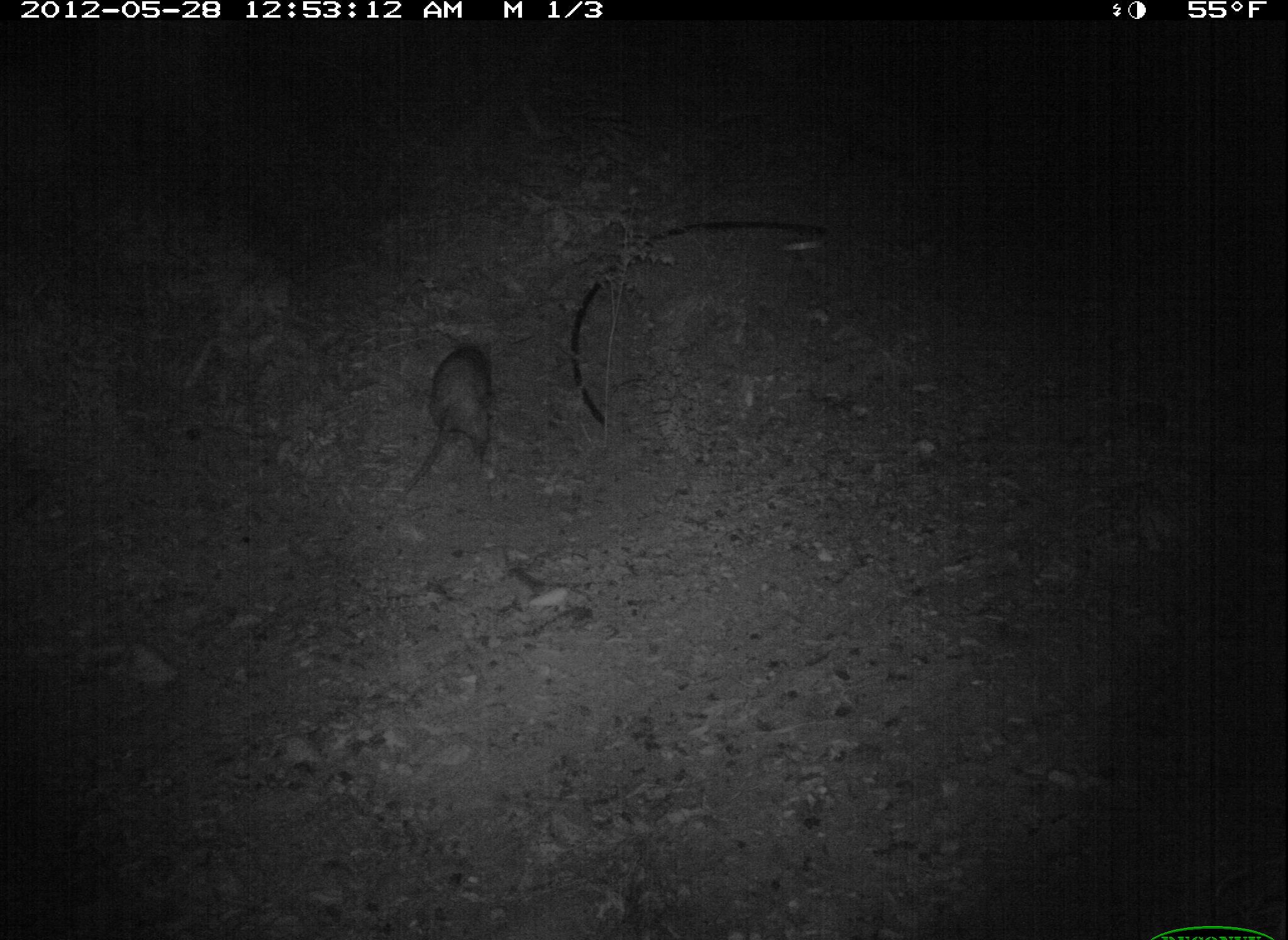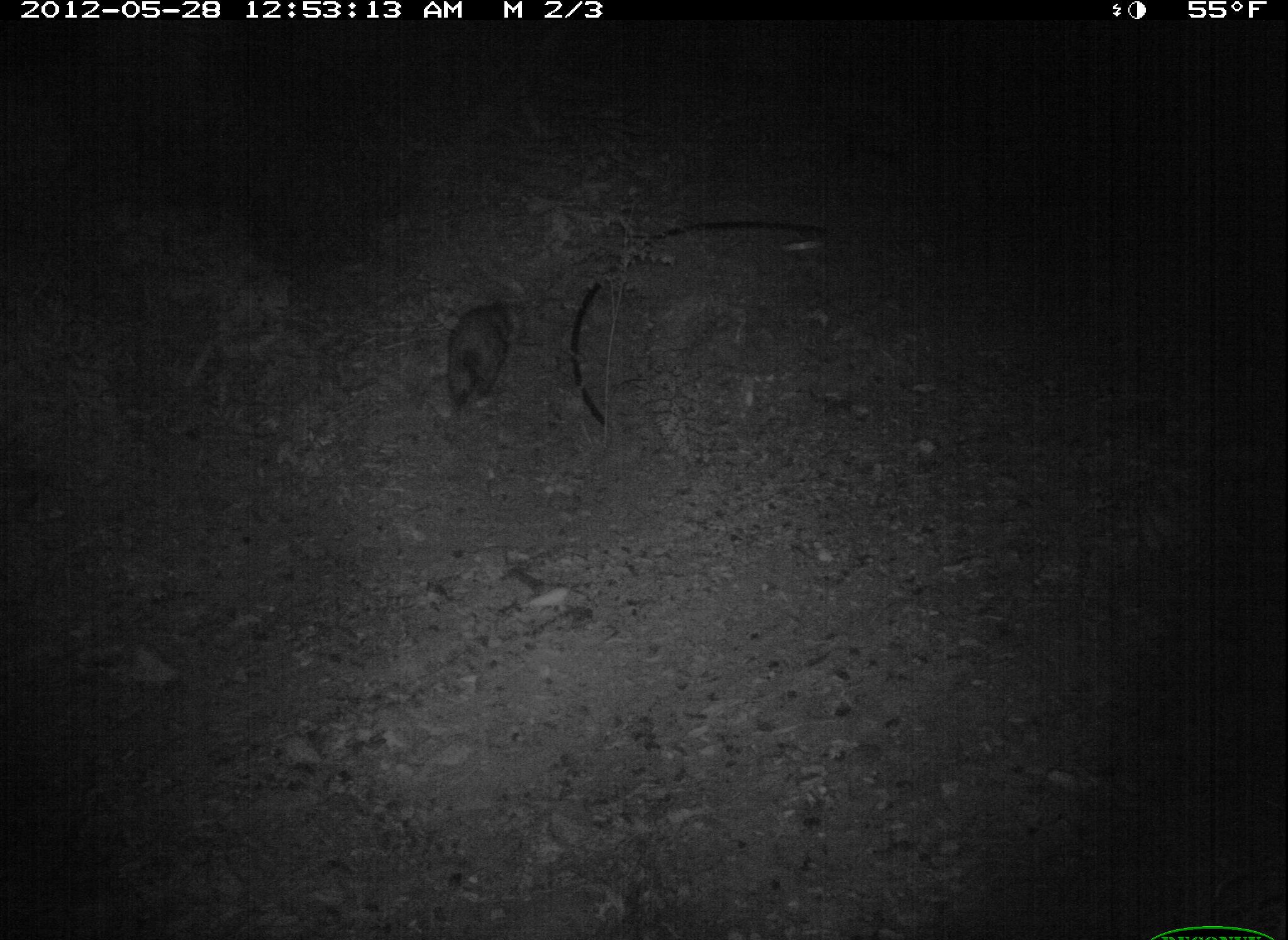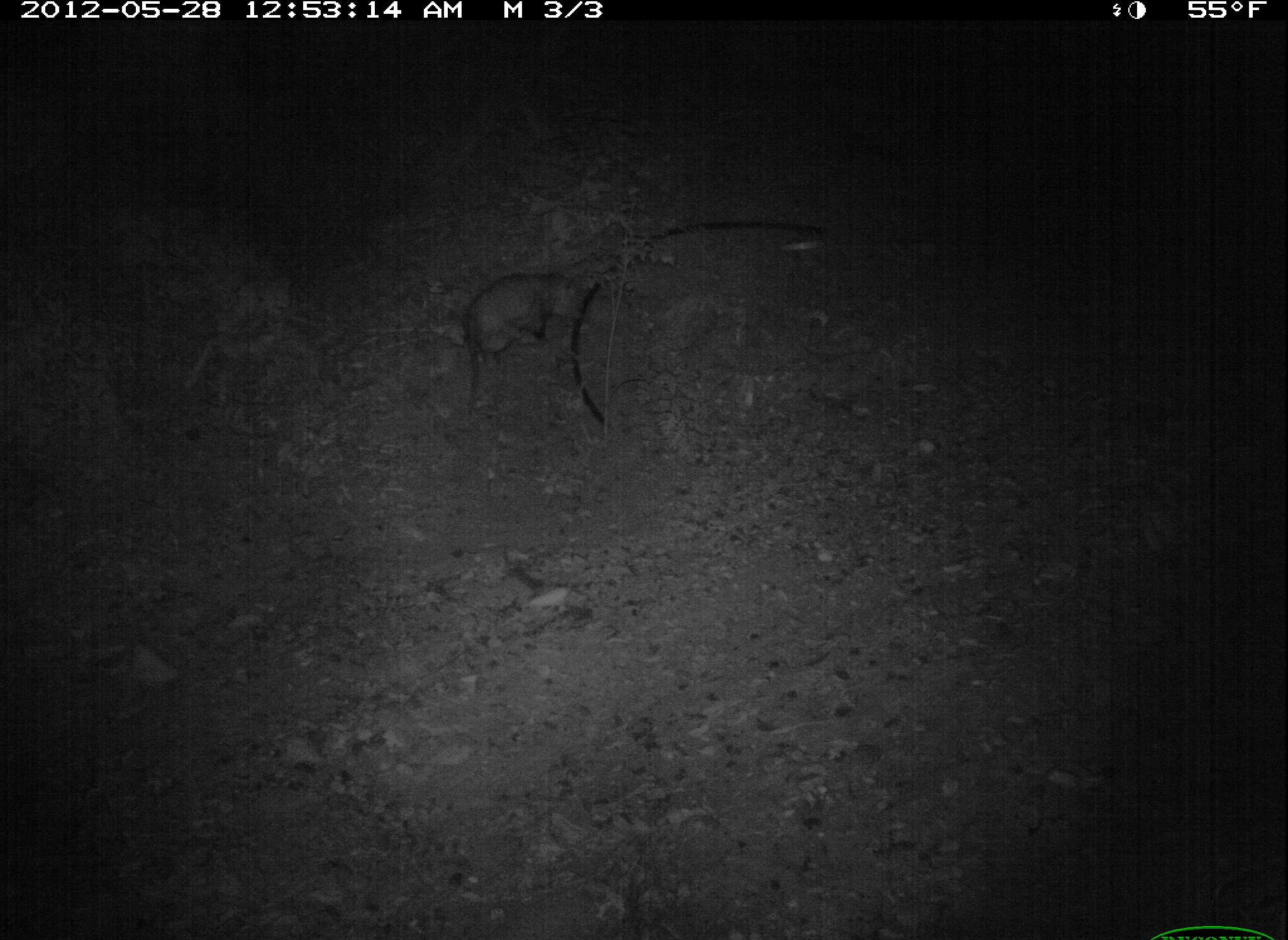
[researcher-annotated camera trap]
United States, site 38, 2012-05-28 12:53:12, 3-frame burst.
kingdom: Animalia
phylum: Chordata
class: Mammalia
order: Didelphimorphia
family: Didelphidae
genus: Didelphis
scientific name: Didelphis virginiana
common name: virginia opossum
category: opossum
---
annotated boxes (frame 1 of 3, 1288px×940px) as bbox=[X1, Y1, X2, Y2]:
opossum: bbox=[380, 327, 499, 517]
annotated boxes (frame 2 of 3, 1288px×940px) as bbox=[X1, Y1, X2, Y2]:
opossum: bbox=[423, 285, 538, 437]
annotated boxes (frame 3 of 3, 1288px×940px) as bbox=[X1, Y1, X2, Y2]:
opossum: bbox=[430, 246, 596, 419]